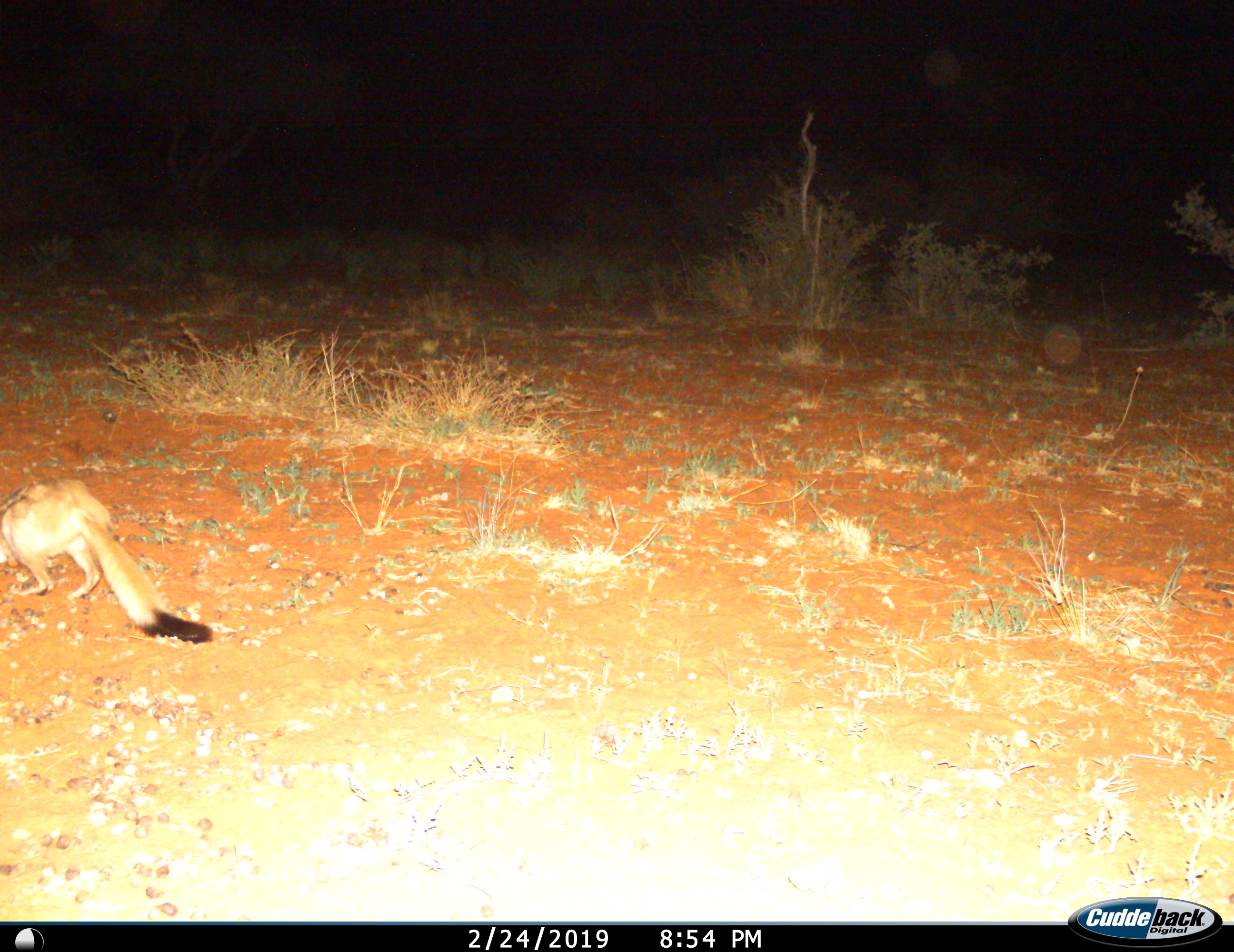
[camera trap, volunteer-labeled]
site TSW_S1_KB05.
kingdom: Animalia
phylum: Chordata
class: Mammalia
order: Rodentia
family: Pedetidae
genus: Pedetes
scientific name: Pedetes capensis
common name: springhare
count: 1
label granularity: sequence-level